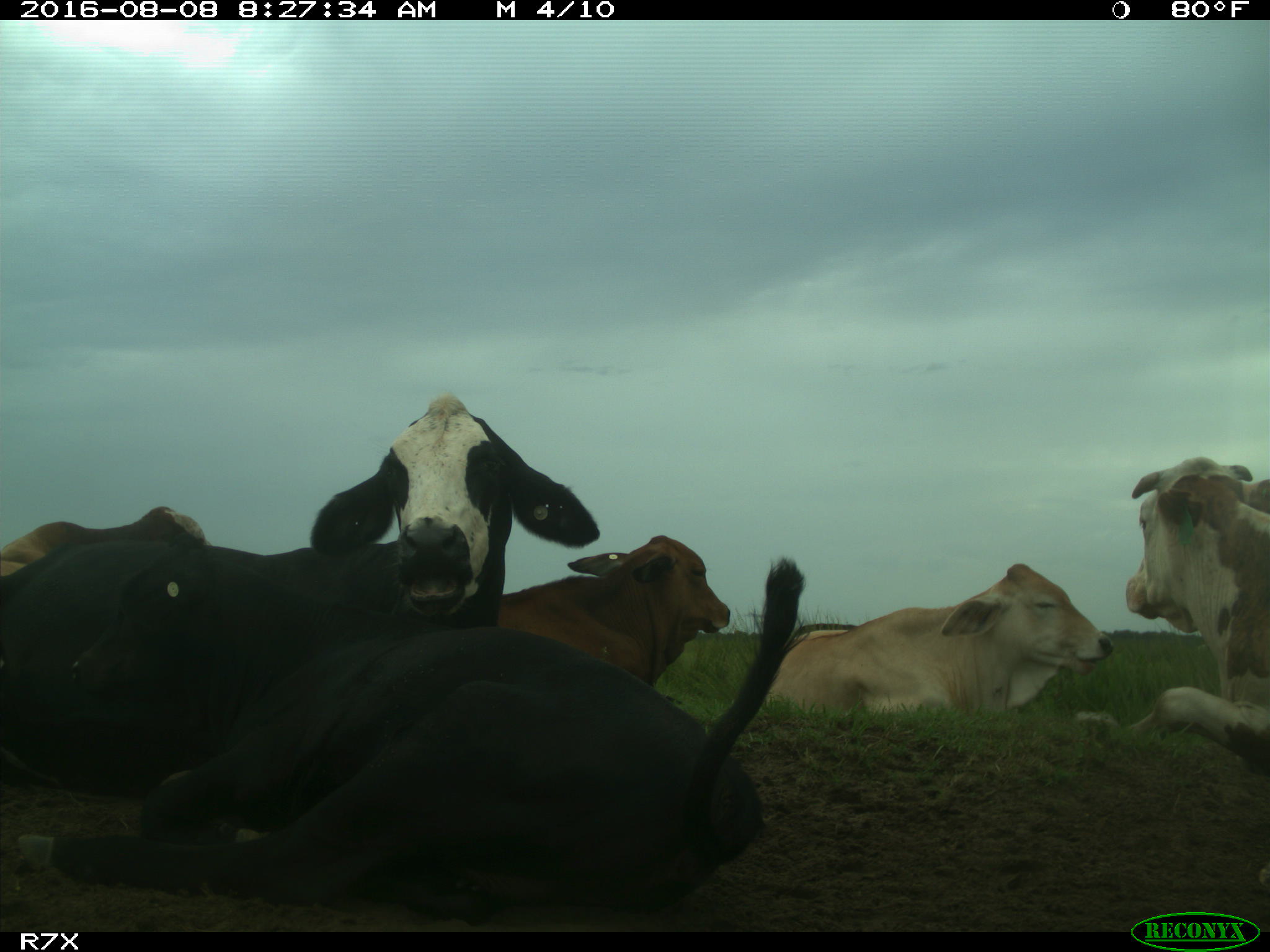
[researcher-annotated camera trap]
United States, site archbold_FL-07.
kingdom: Animalia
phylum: Chordata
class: Mammalia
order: Artiodactyla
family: Bovidae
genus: Bos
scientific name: Bos taurus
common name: domestic cow